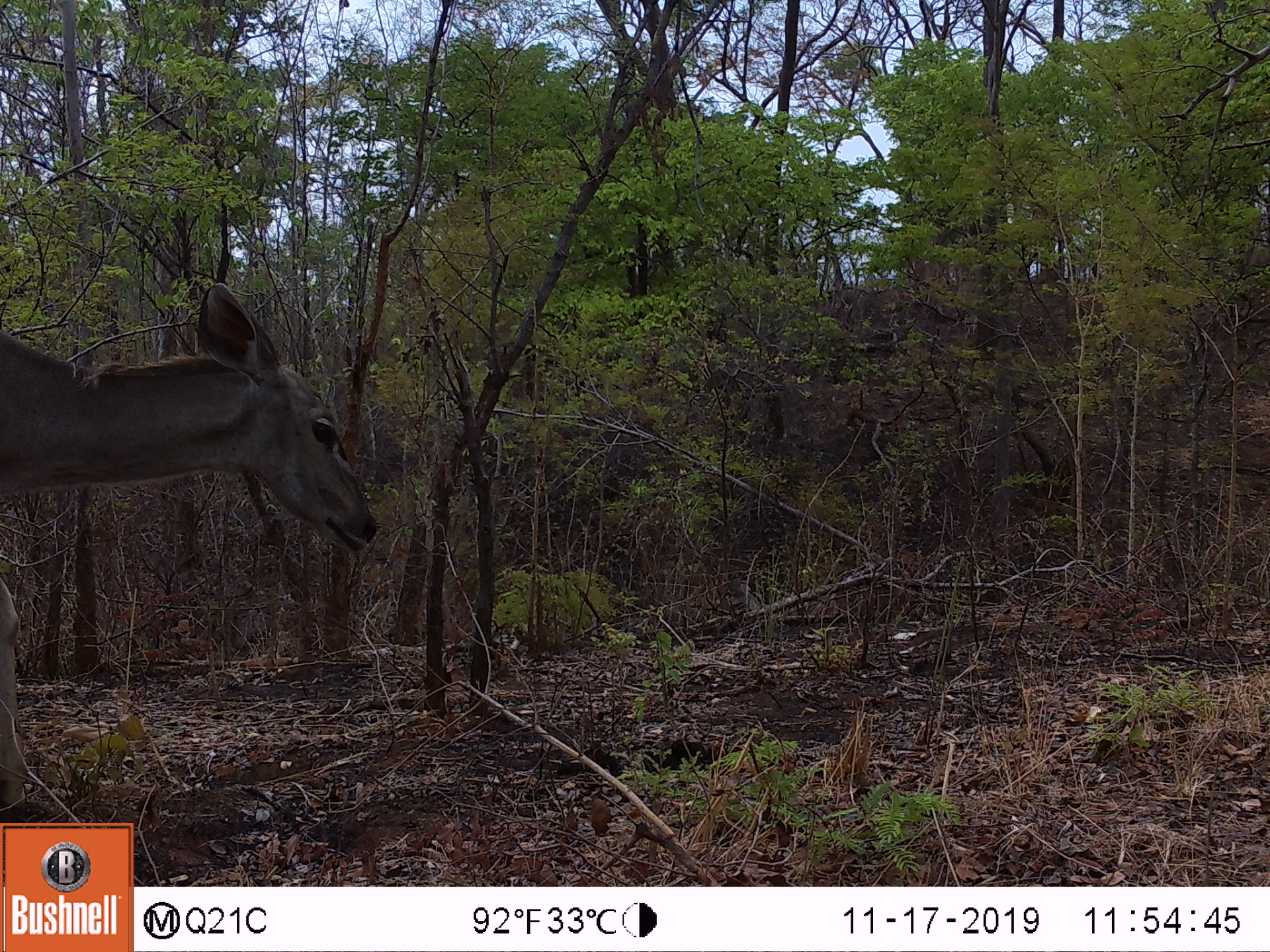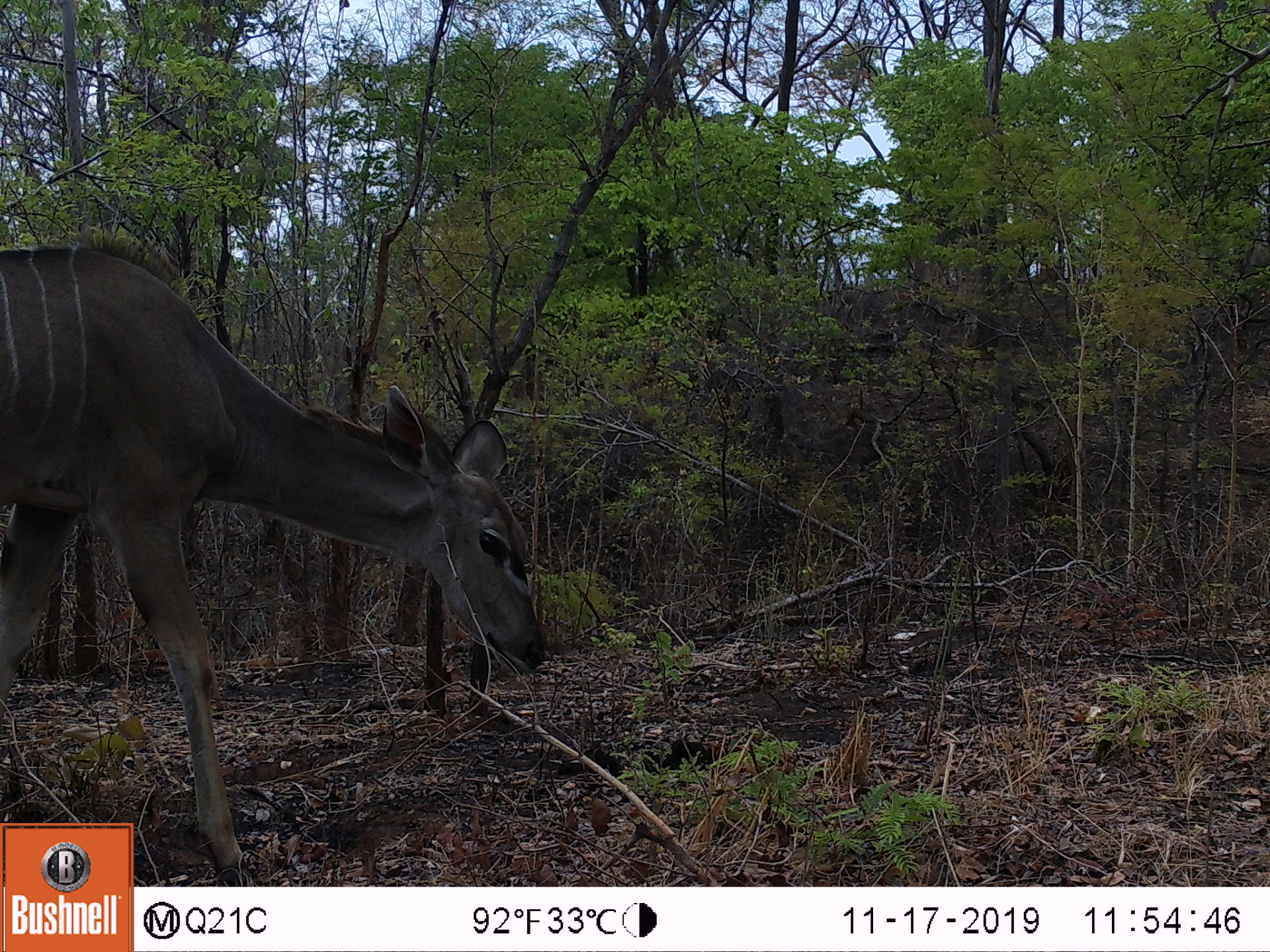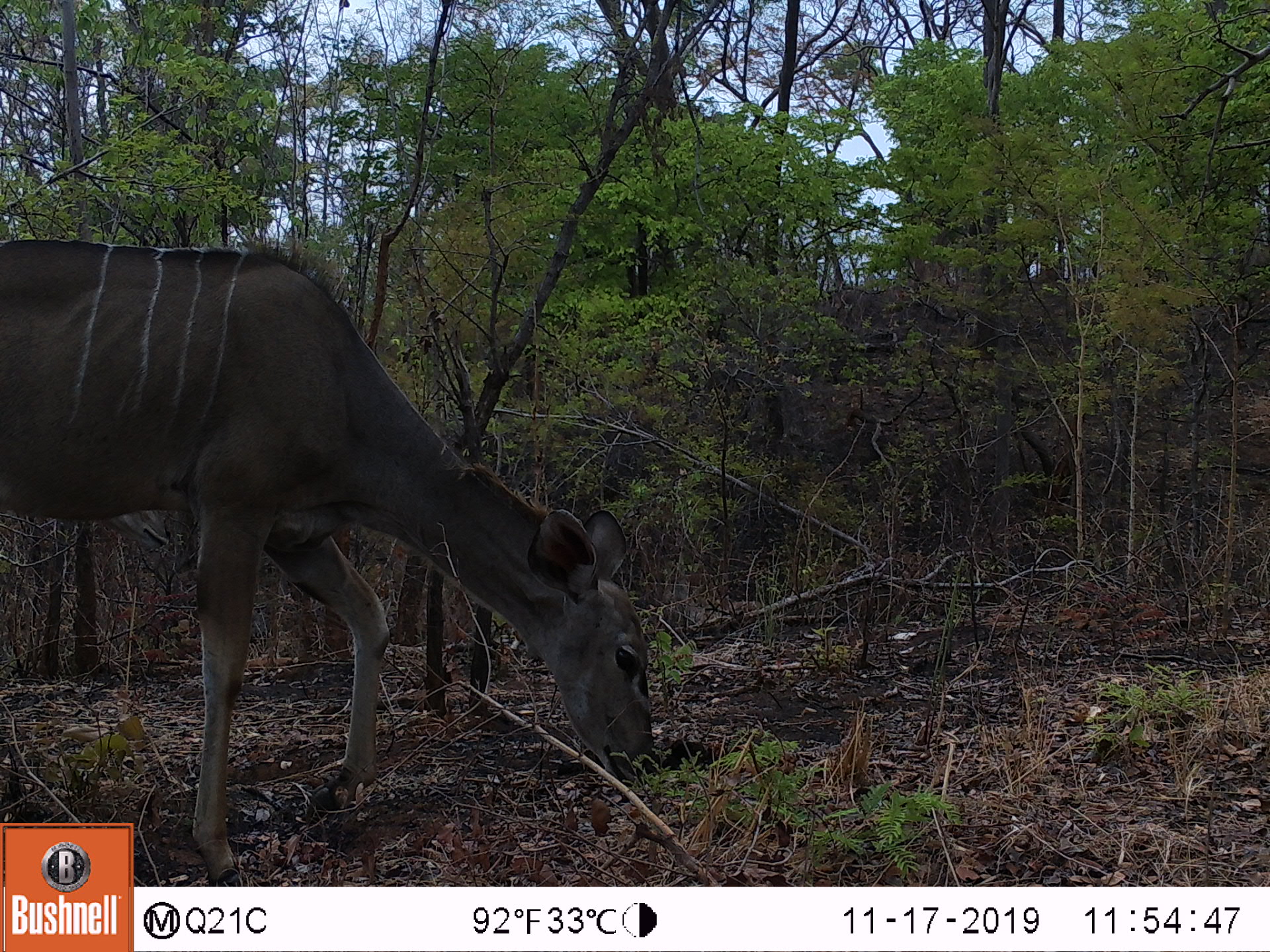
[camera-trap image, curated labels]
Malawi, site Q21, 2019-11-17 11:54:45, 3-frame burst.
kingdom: Animalia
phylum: Chordata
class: Mammalia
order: Artiodactyla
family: Bovidae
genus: Tragelaphus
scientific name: Tragelaphus strepsiceros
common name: greater kudu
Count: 1.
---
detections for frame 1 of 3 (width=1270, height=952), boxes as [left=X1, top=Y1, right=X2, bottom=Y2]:
greater kudu: [left=2, top=274, right=400, bottom=577]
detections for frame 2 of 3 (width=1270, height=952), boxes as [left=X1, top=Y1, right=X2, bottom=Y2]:
greater kudu: [left=7, top=220, right=550, bottom=813]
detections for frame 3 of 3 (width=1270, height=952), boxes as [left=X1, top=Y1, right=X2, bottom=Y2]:
greater kudu: [left=2, top=232, right=664, bottom=816]